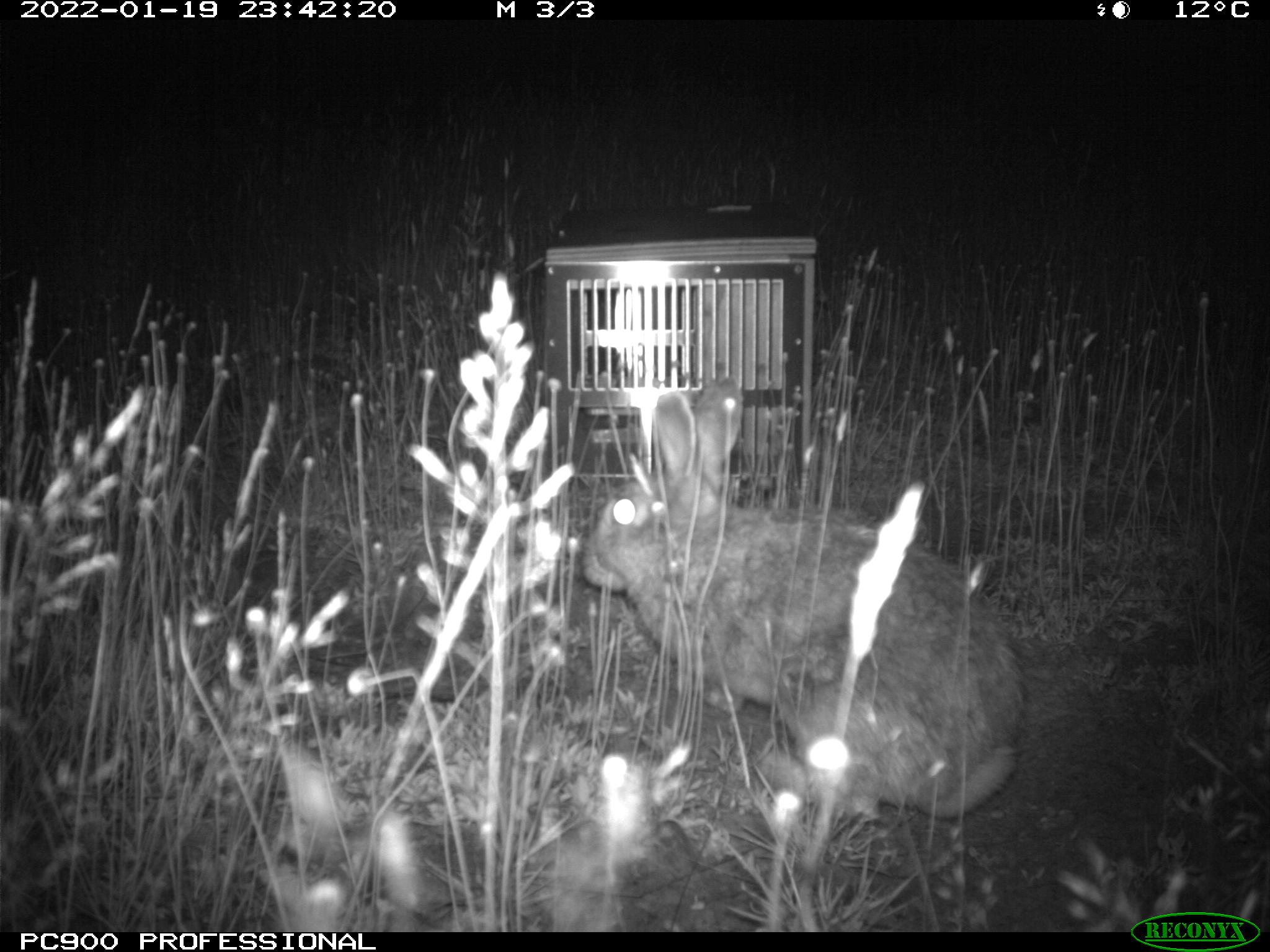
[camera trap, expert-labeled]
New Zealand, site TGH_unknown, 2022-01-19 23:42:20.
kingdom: Animalia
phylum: Chordata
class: Mammalia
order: Lagomorpha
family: Leporidae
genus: Oryctolagus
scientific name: Oryctolagus cuniculus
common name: european rabbit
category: rabbit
Rabbit (european rabbit) (Oryctolagus cuniculus).